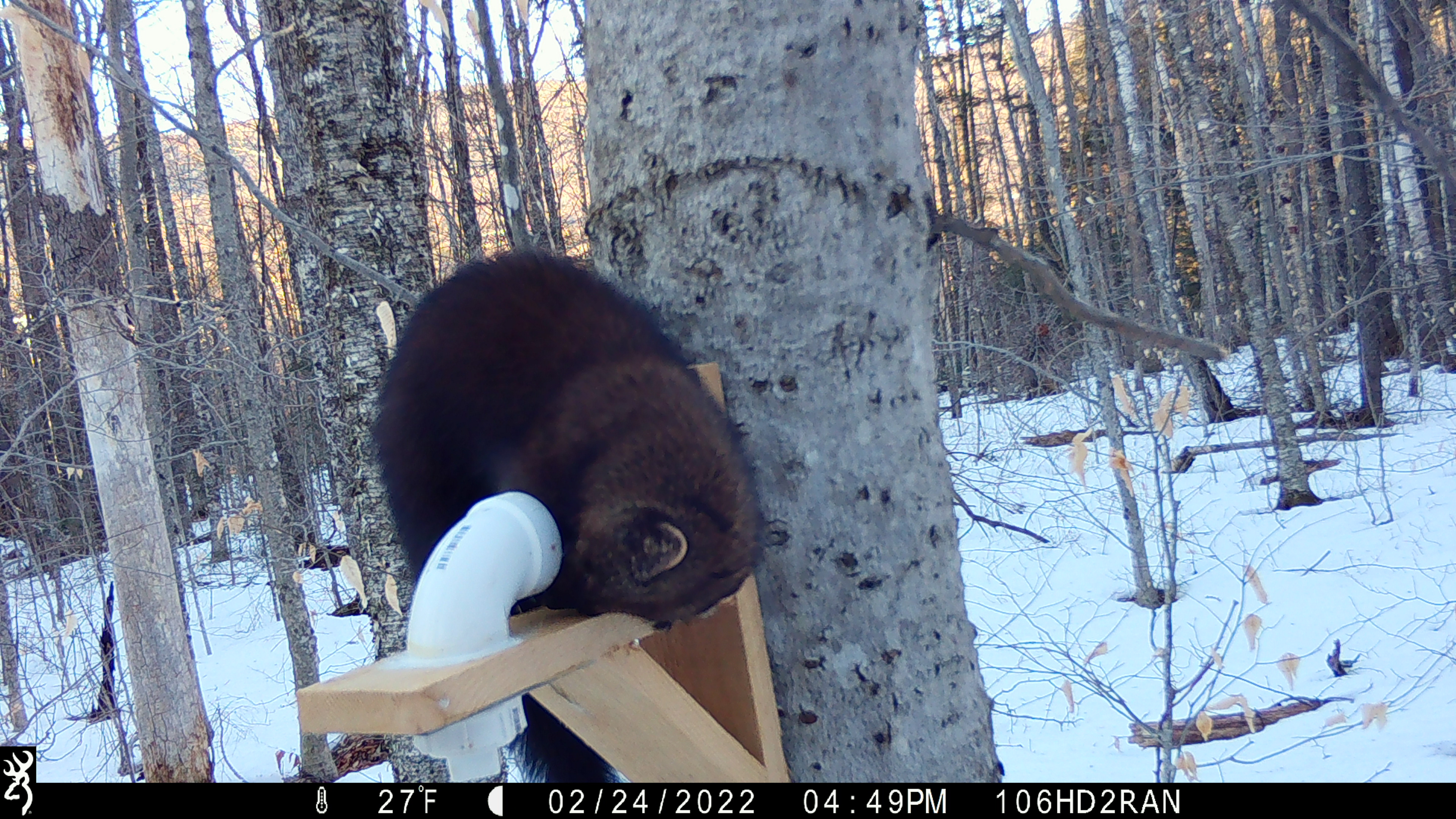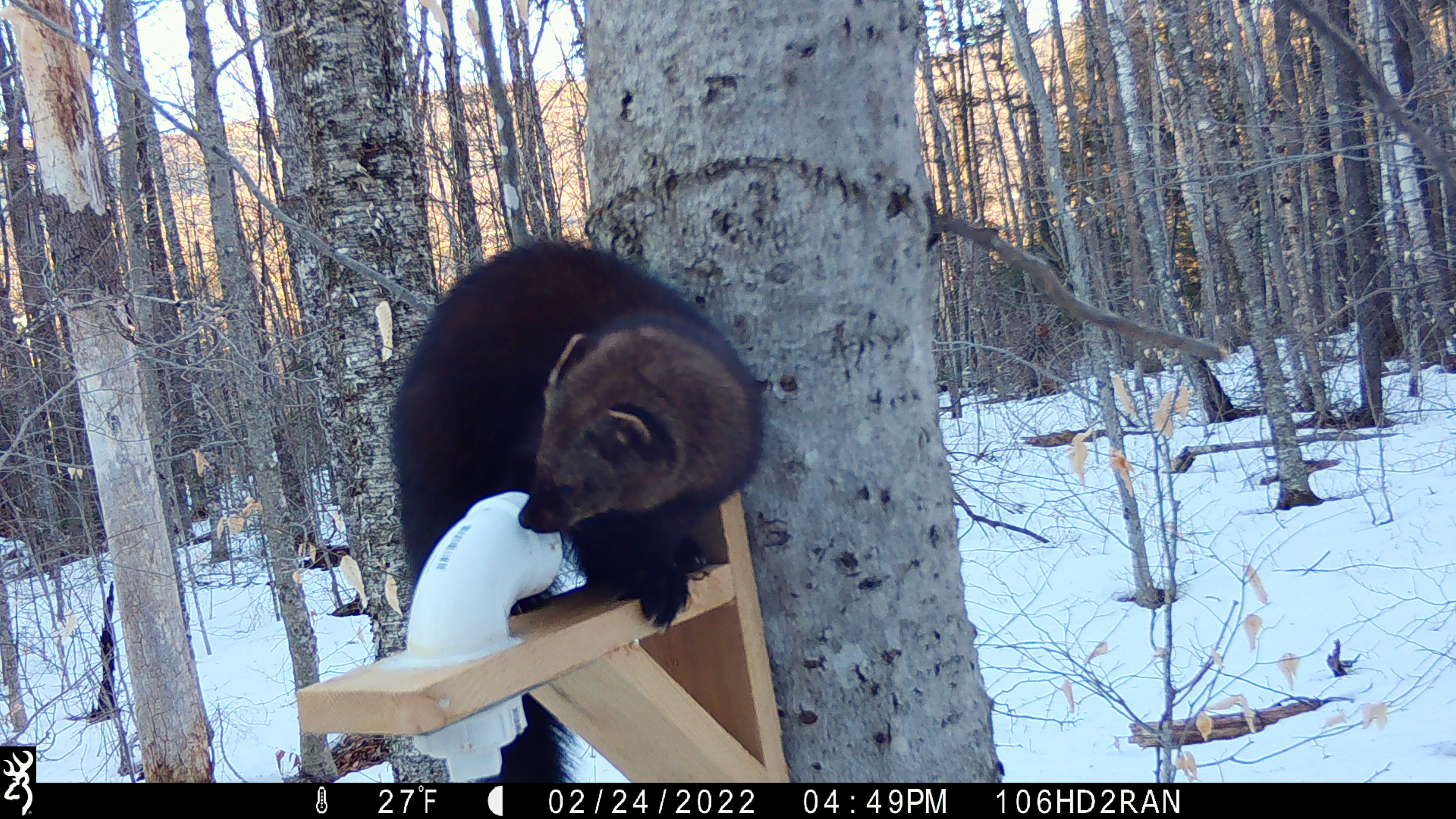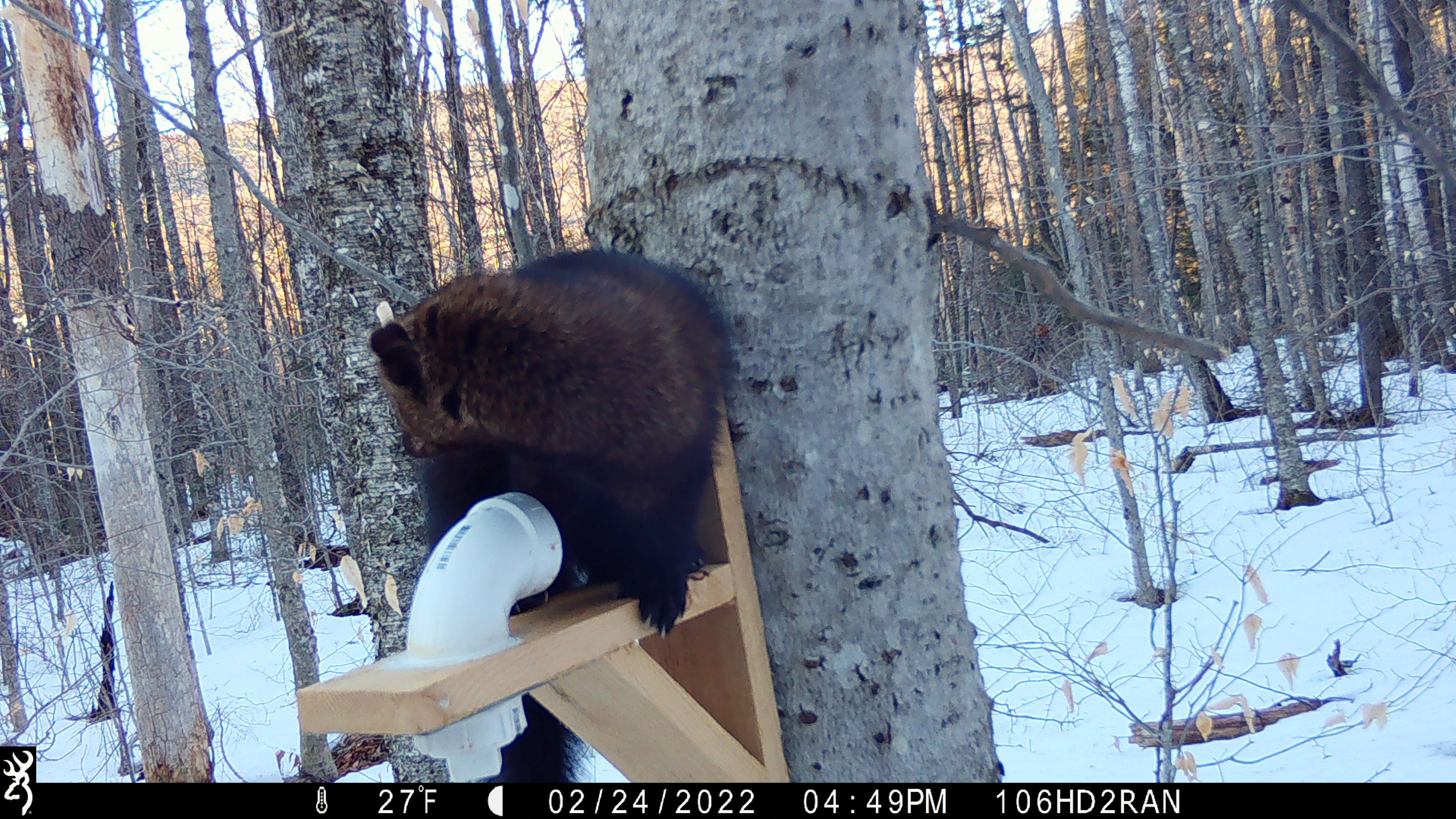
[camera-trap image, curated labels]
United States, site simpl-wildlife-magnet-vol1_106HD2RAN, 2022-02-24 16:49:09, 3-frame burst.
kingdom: Animalia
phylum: Chordata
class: Mammalia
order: Carnivora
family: Mustelidae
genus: Pekania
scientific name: Pekania pennanti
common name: fisher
Fisher (Pekania pennanti).